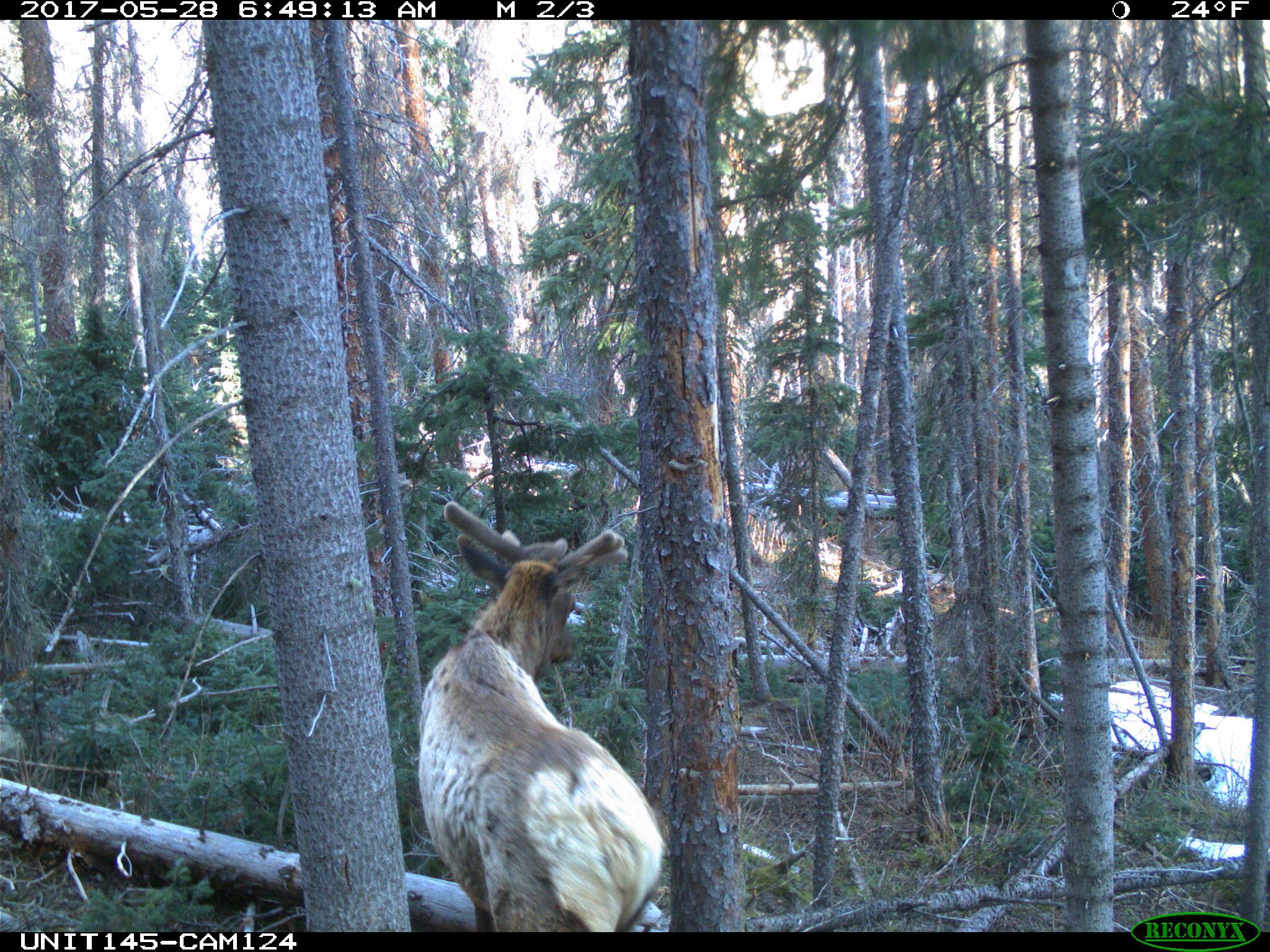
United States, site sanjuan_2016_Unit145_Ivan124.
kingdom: Animalia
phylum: Chordata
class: Mammalia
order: Artiodactyla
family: Cervidae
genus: Cervus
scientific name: Cervus elaphus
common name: red deer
Cervus elaphus (red deer).